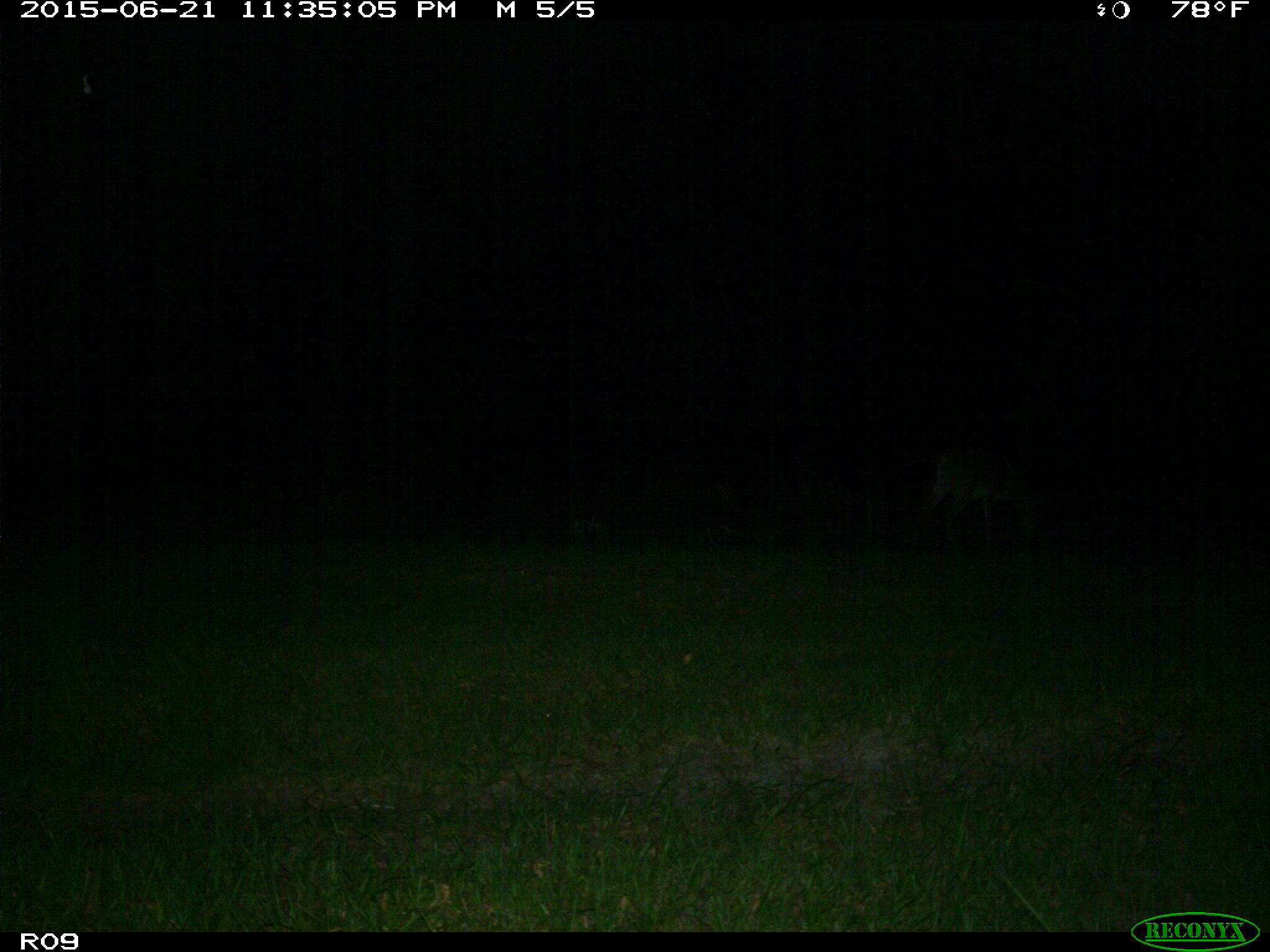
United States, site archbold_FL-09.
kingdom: Animalia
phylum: Chordata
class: Mammalia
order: Artiodactyla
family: Cervidae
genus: Odocoileus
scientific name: Odocoileus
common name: deer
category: unidentified deer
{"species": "unidentified deer (deer) (Odocoileus)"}